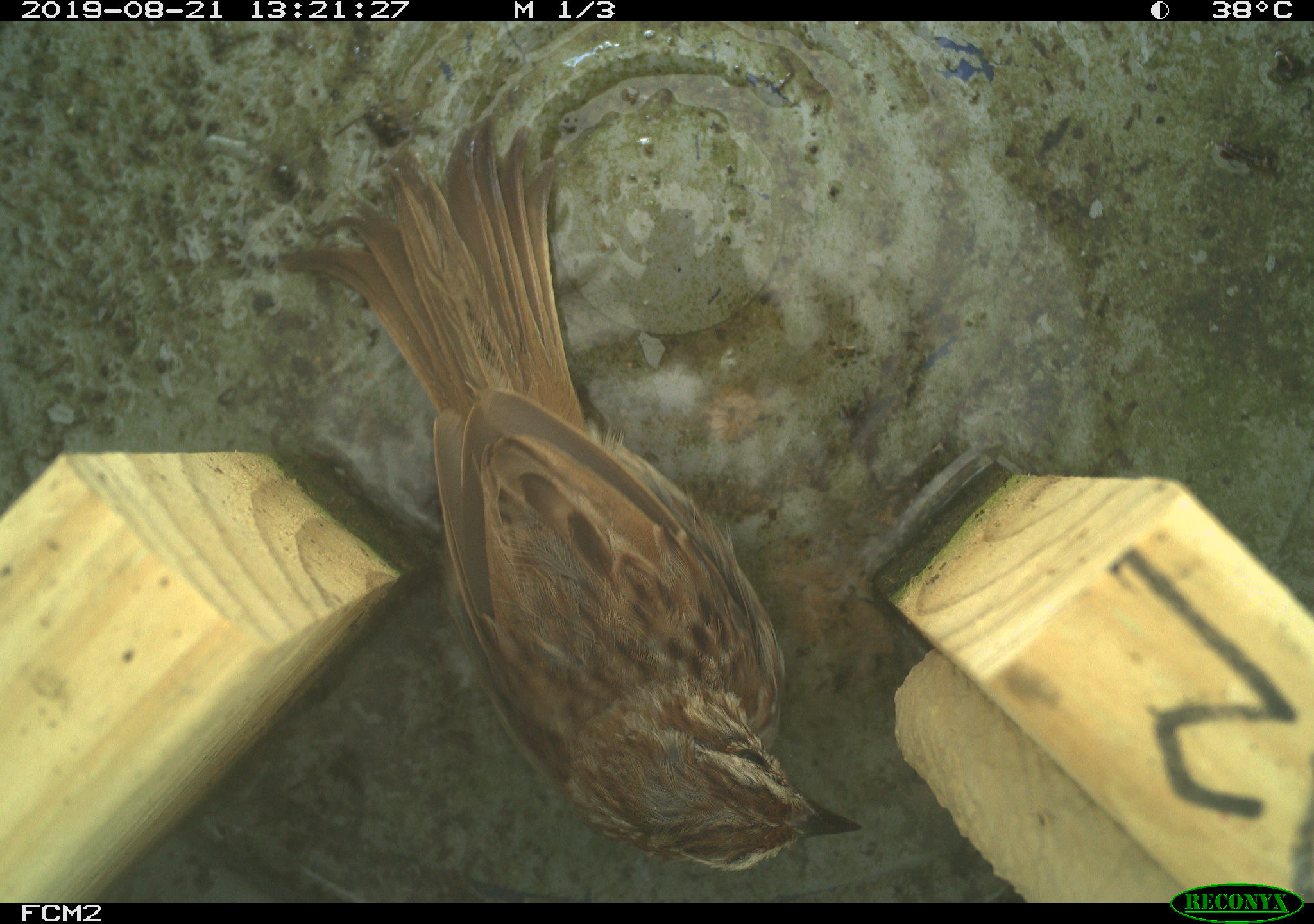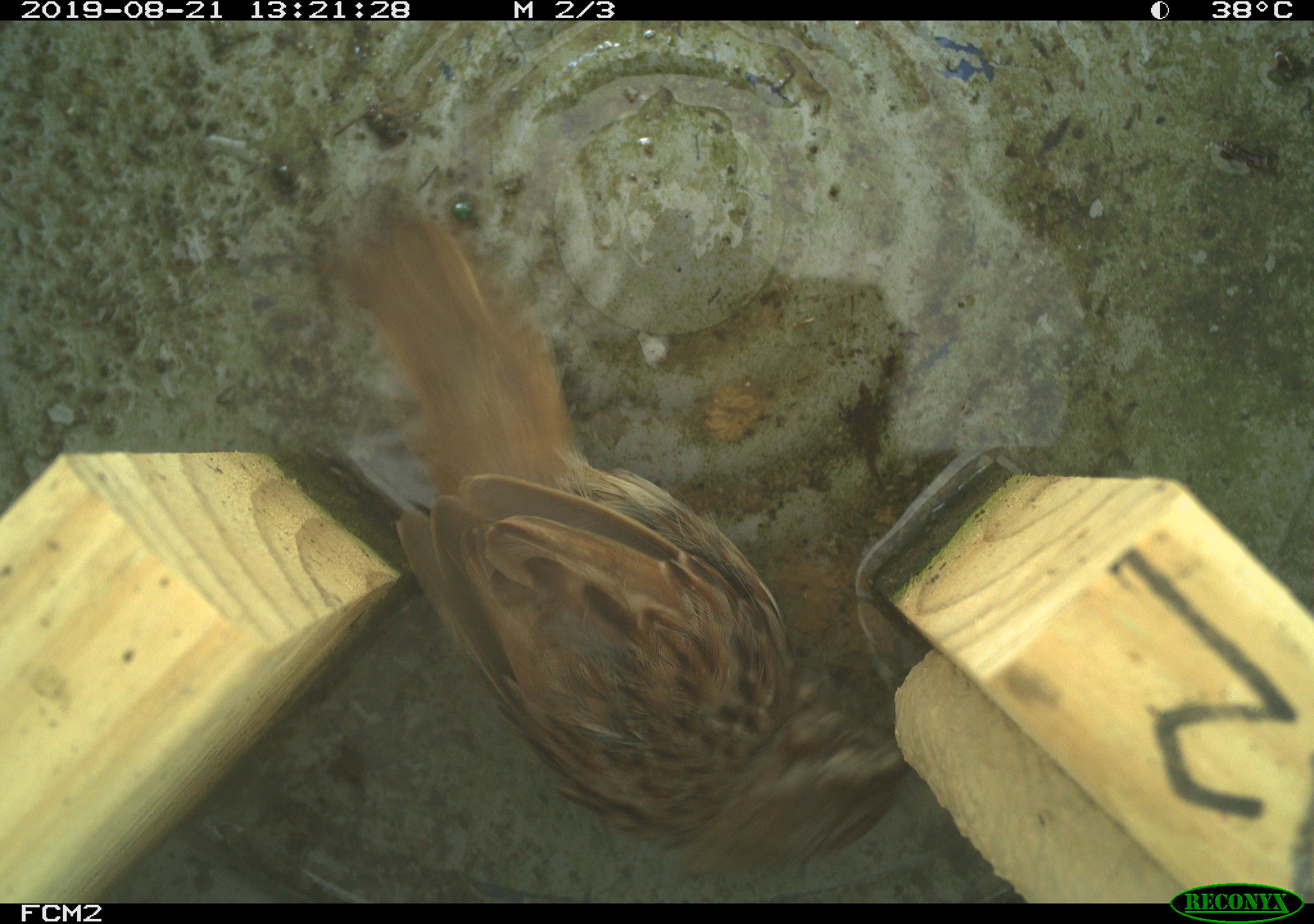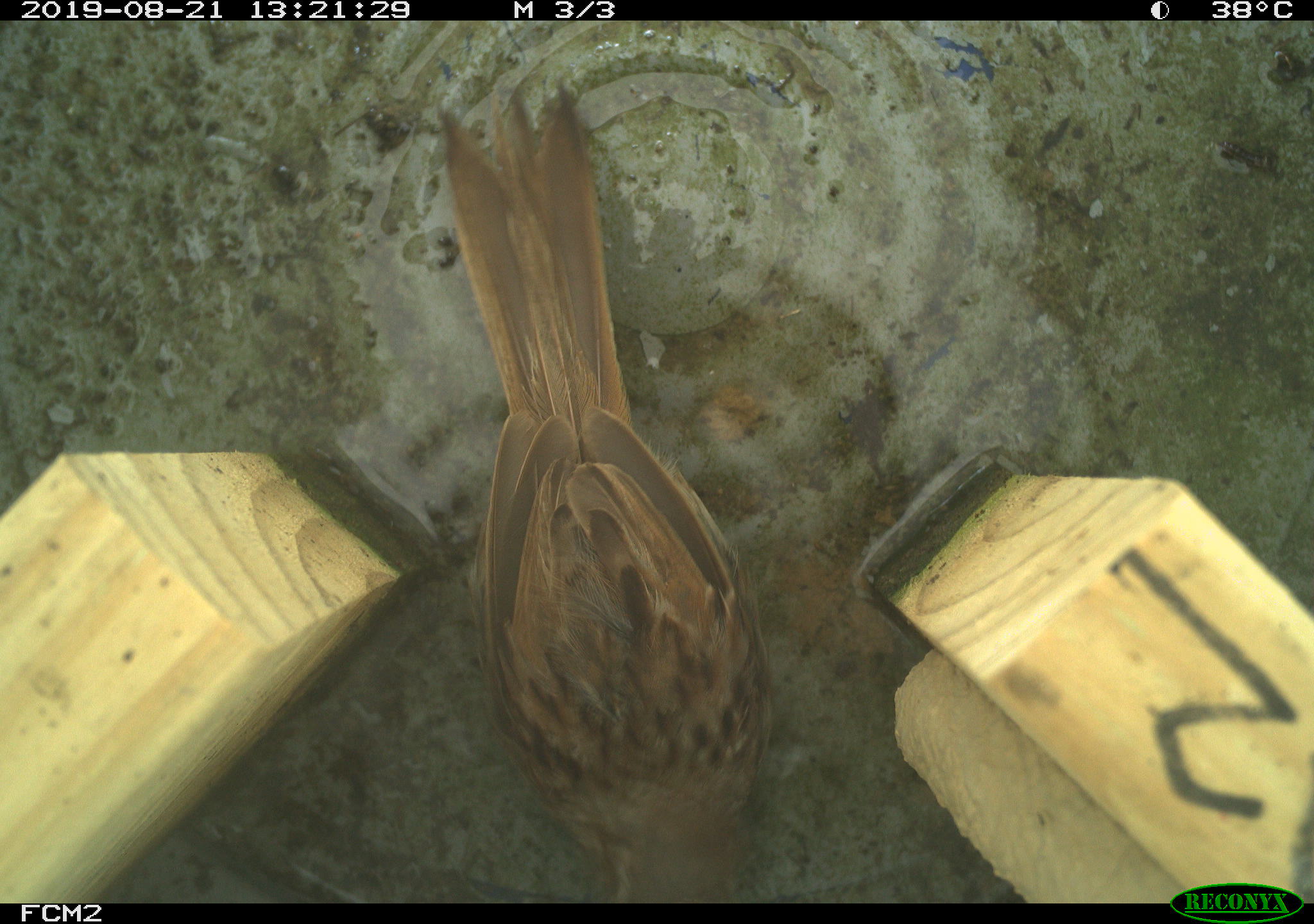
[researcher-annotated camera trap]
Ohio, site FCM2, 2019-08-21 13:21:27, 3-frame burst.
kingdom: Animalia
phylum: Chordata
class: Aves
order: Passeriformes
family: Passerellidae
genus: Melospiza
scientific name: Melospiza melodia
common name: song sparrow